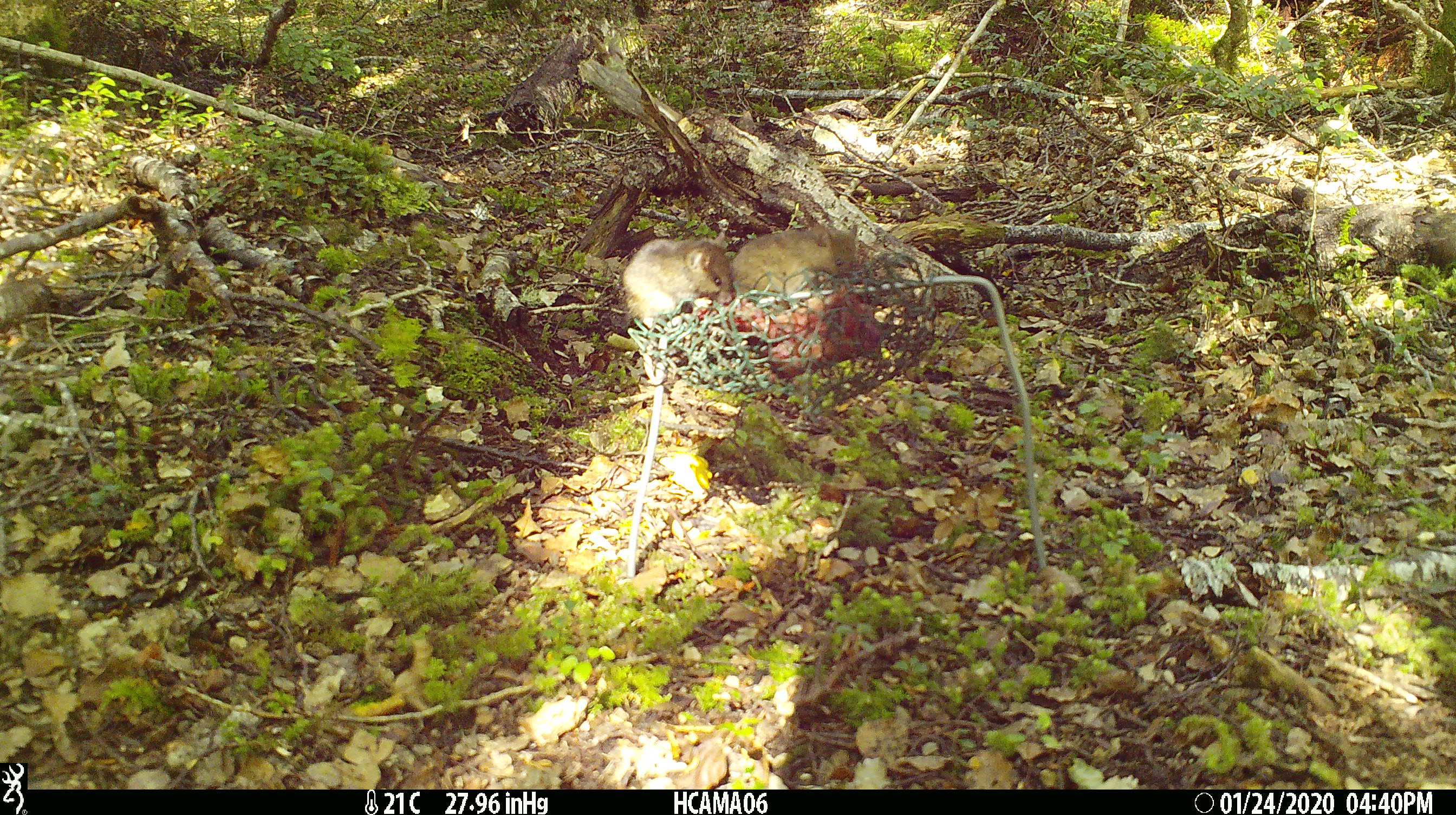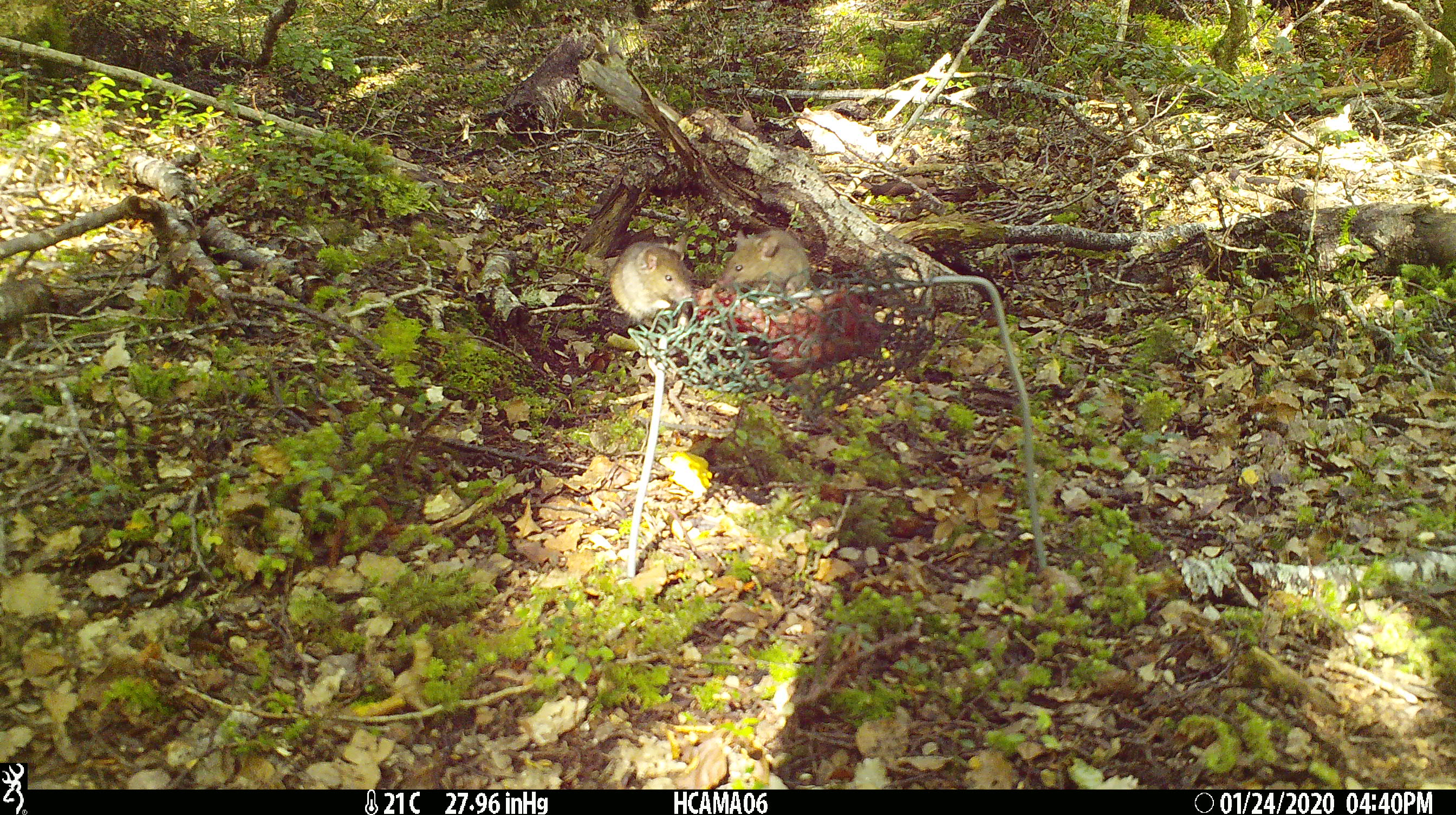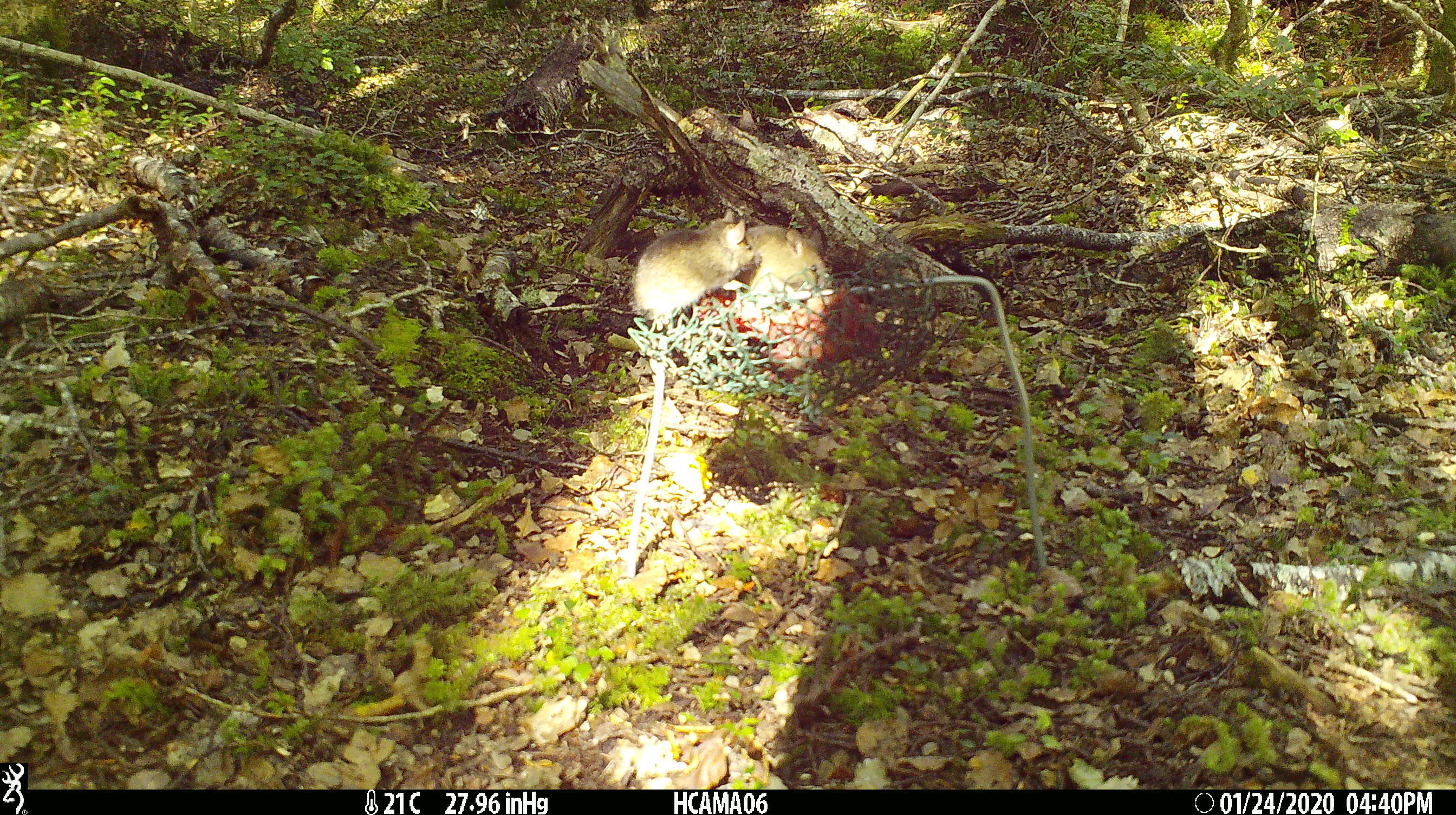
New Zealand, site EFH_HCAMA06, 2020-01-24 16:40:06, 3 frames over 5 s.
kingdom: Animalia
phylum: Chordata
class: Mammalia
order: Rodentia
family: Muridae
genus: Mus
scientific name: Mus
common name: mouse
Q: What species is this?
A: Mouse (Mus).